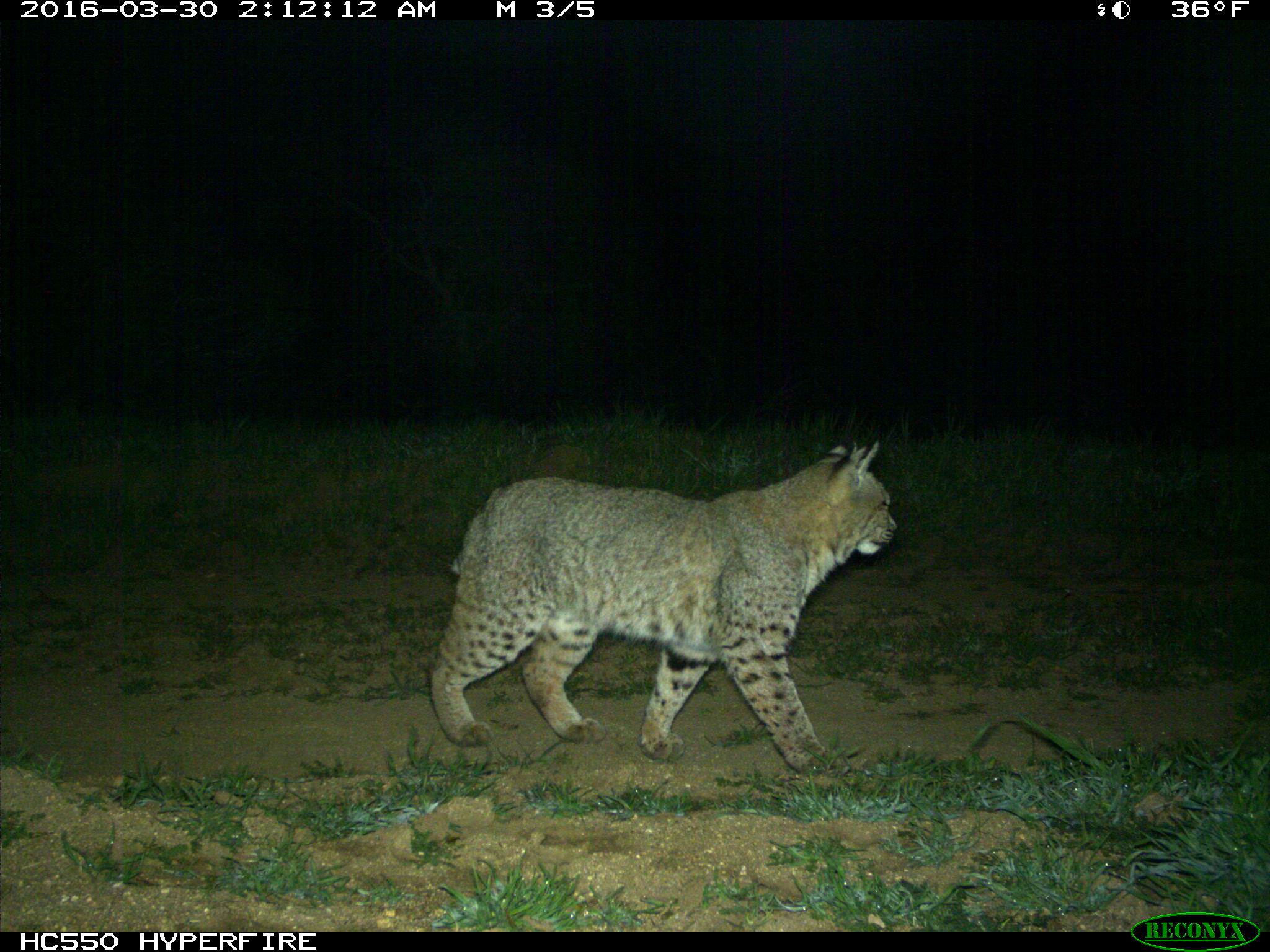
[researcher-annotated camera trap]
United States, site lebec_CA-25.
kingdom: Animalia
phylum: Chordata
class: Mammalia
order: Carnivora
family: Felidae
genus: Lynx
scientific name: Lynx rufus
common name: bobcat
Lynx rufus (bobcat).